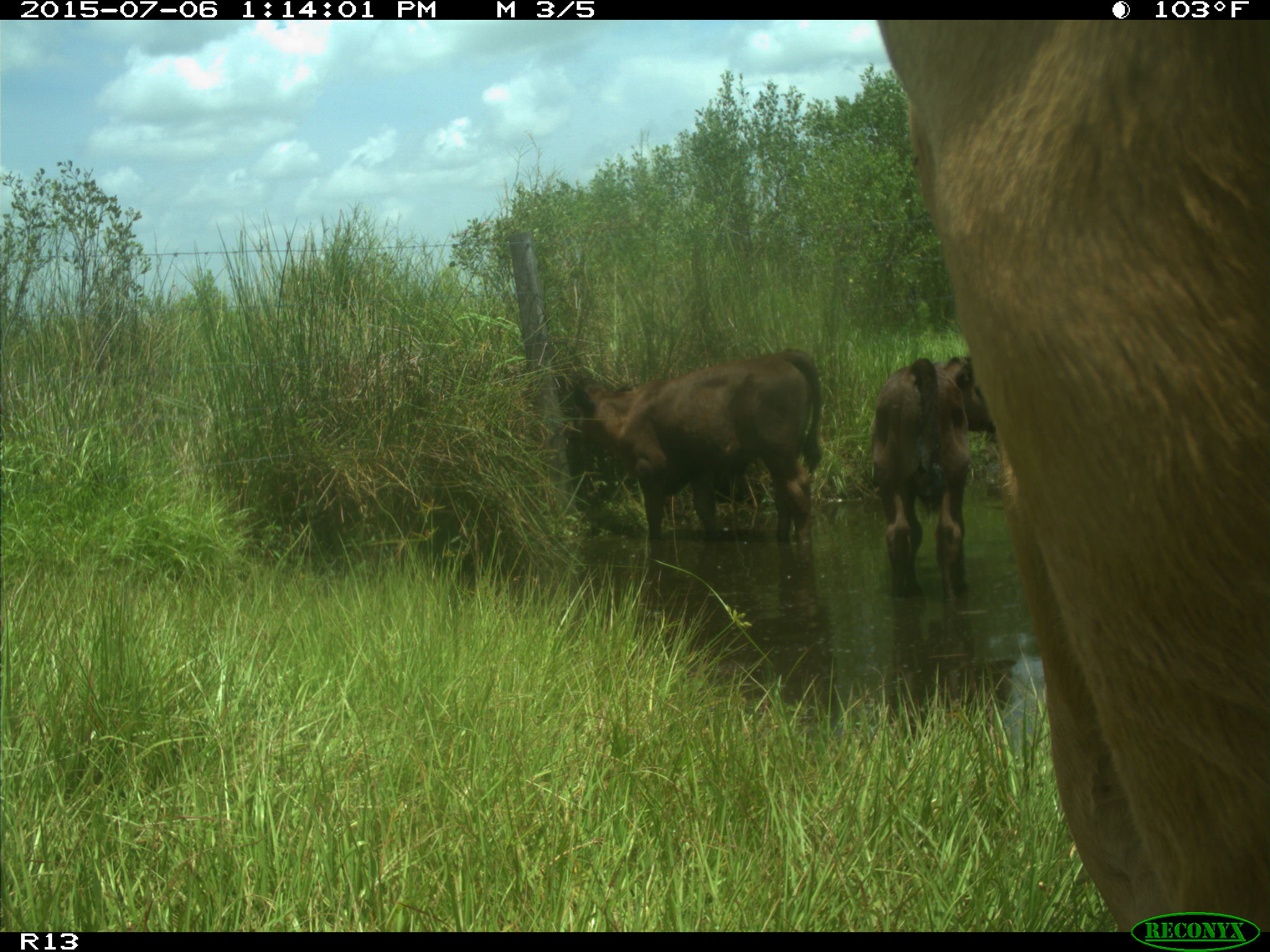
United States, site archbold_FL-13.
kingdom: Animalia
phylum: Chordata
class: Mammalia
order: Artiodactyla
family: Bovidae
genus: Bos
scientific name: Bos taurus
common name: domestic cow